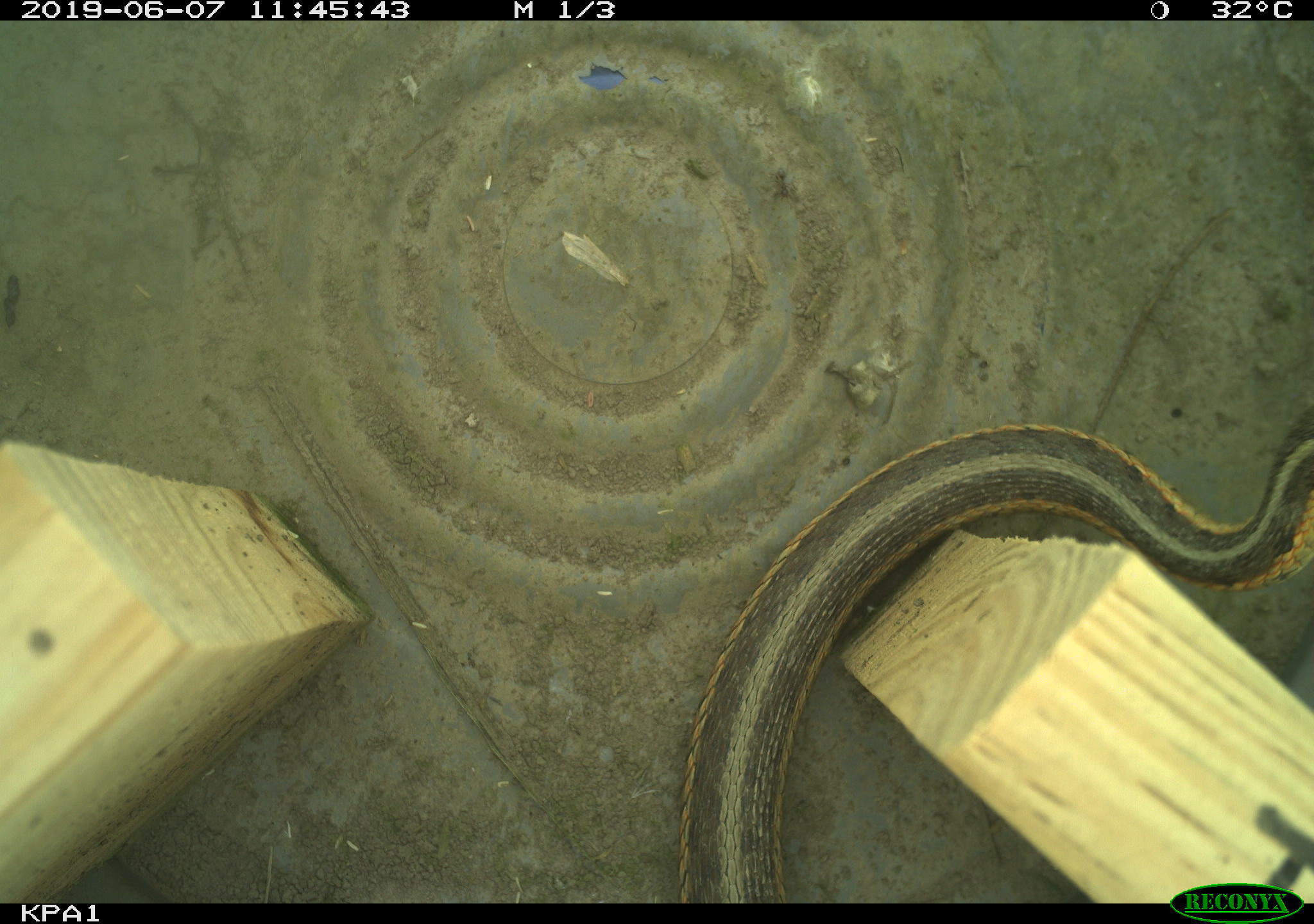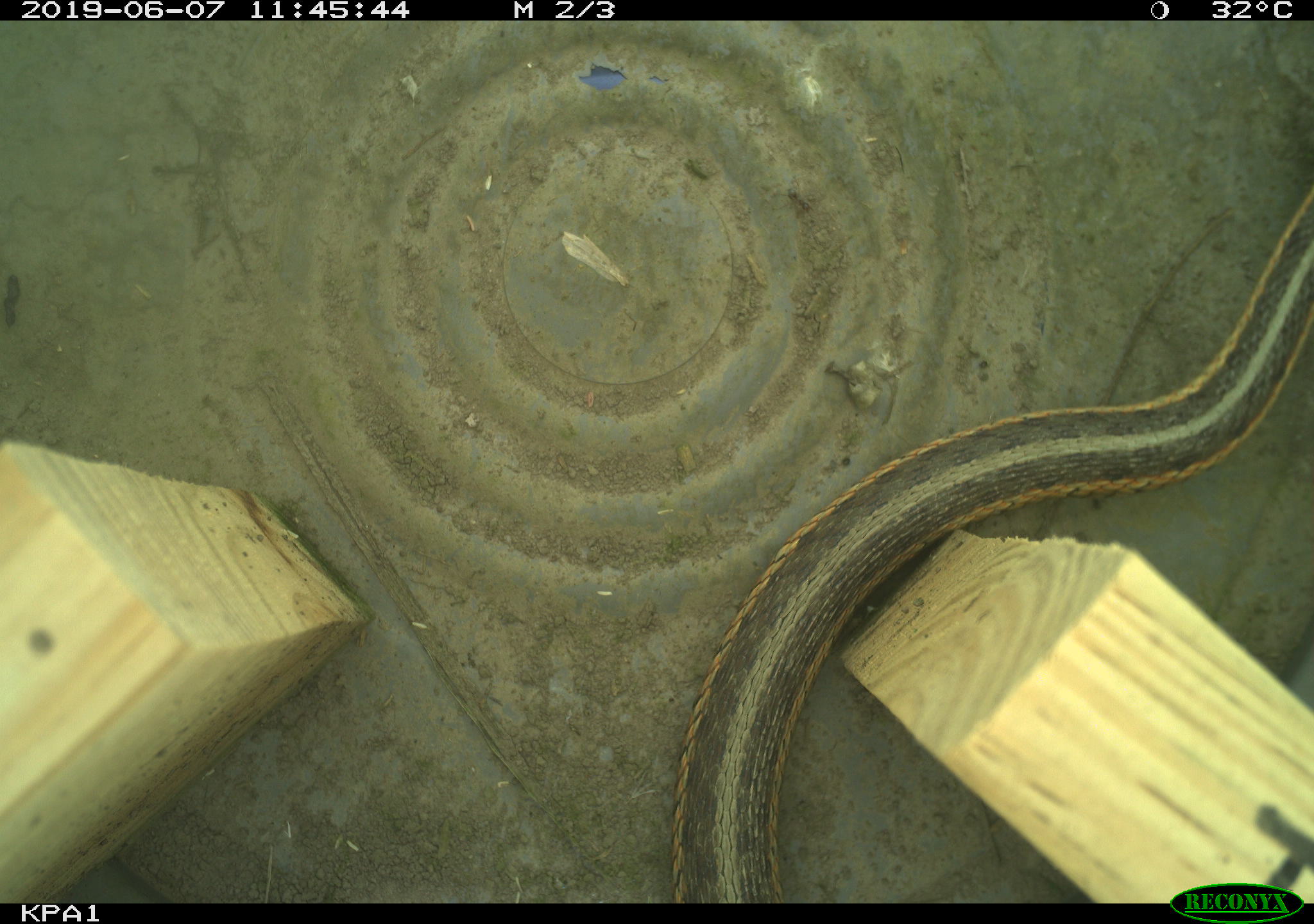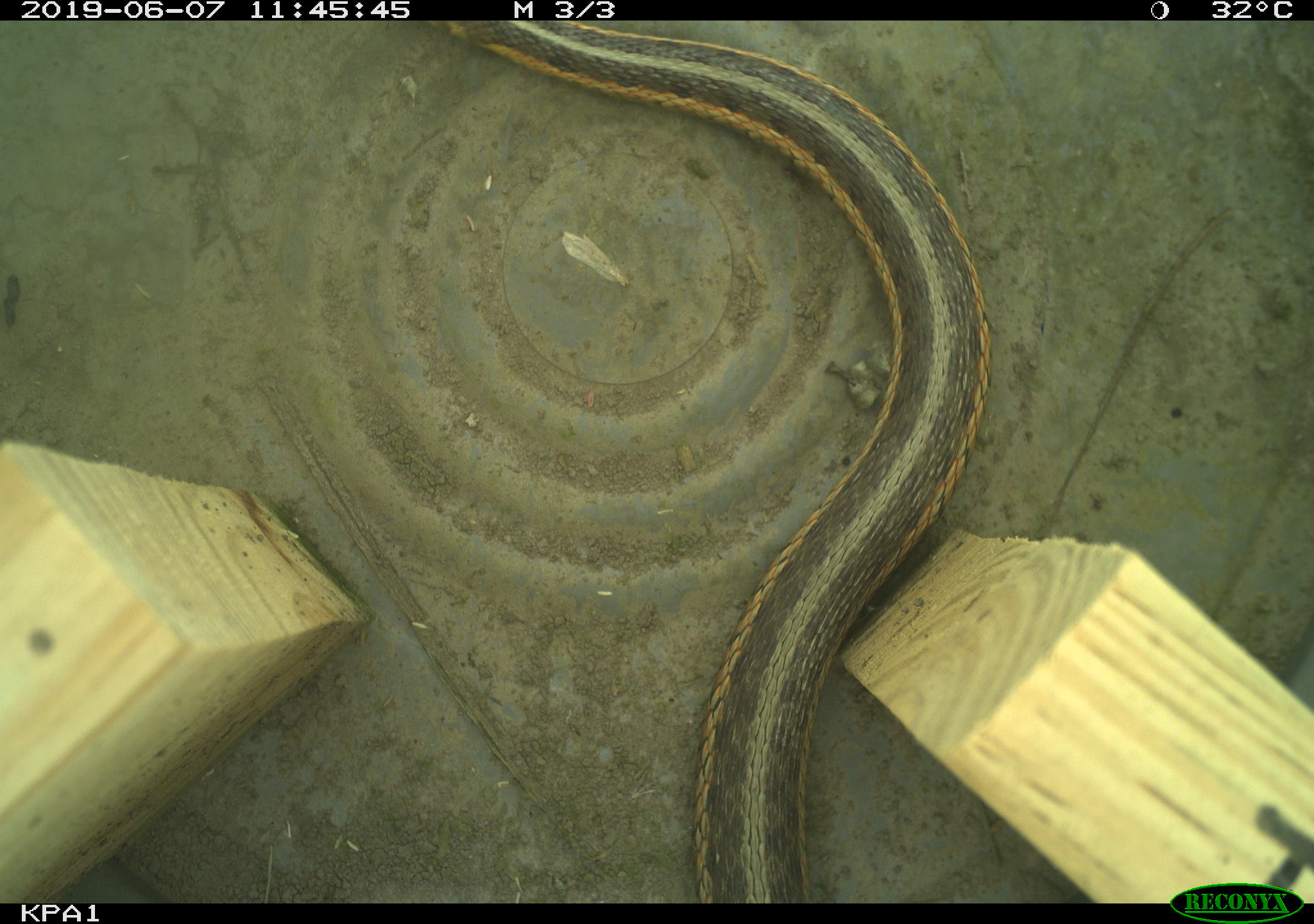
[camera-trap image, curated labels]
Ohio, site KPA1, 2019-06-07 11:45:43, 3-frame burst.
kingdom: Animalia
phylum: Chordata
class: Reptilia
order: Squamata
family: Colubridae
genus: Thamnophis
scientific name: Thamnophis sirtalis sirtalis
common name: eastern gartersnake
Eastern gartersnake (Thamnophis sirtalis sirtalis).